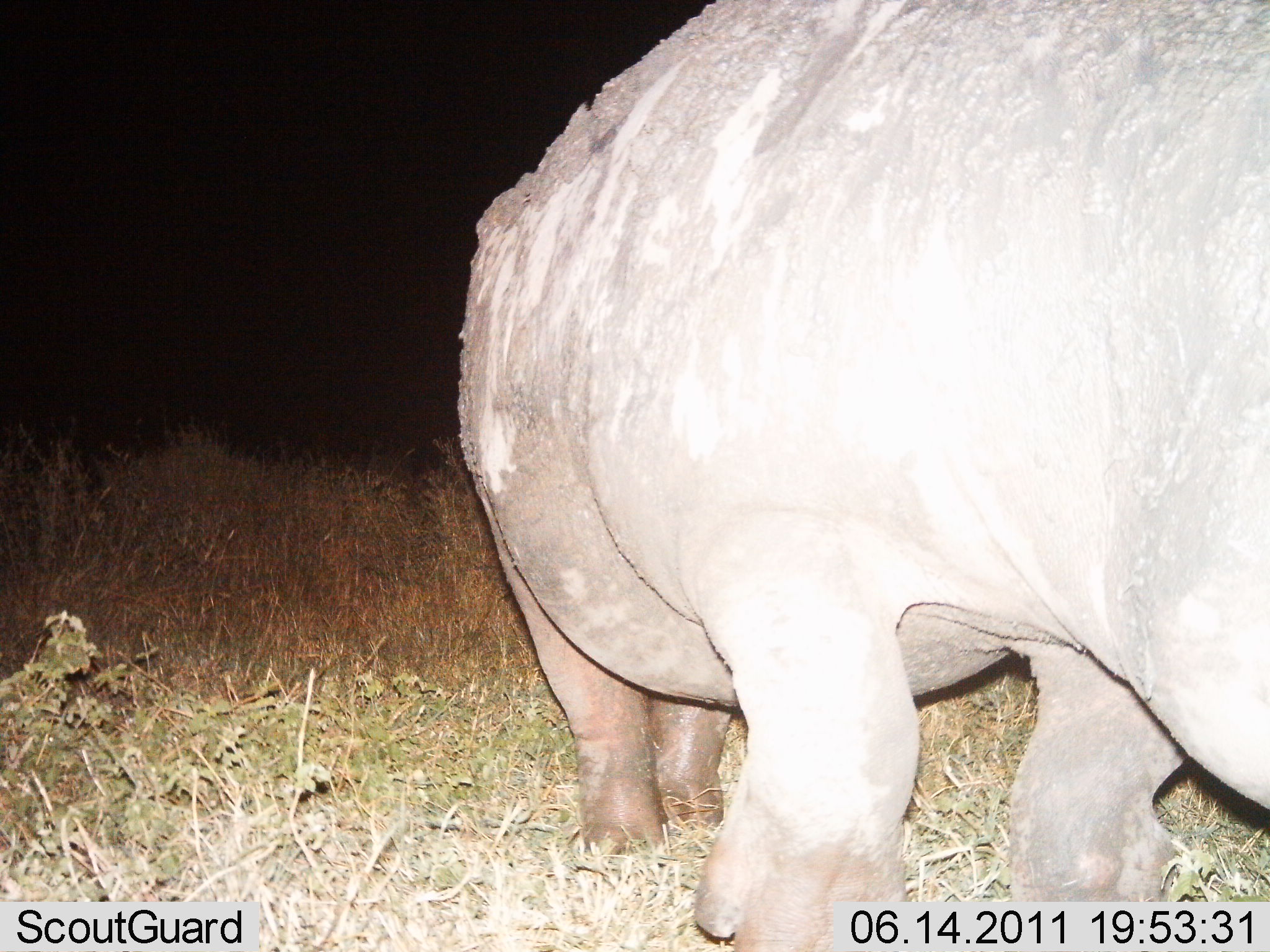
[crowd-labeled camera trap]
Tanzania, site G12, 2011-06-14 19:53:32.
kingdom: Animalia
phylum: Chordata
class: Mammalia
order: Artiodactyla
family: Hippopotamidae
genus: Hippopotamus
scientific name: Hippopotamus amphibius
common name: hippopotamus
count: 1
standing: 70%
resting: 0%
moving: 30%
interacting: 0%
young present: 0%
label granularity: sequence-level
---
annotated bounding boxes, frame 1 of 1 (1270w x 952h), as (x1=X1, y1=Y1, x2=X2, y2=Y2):
animal: (x1=457, y1=1, x2=1270, y2=951)